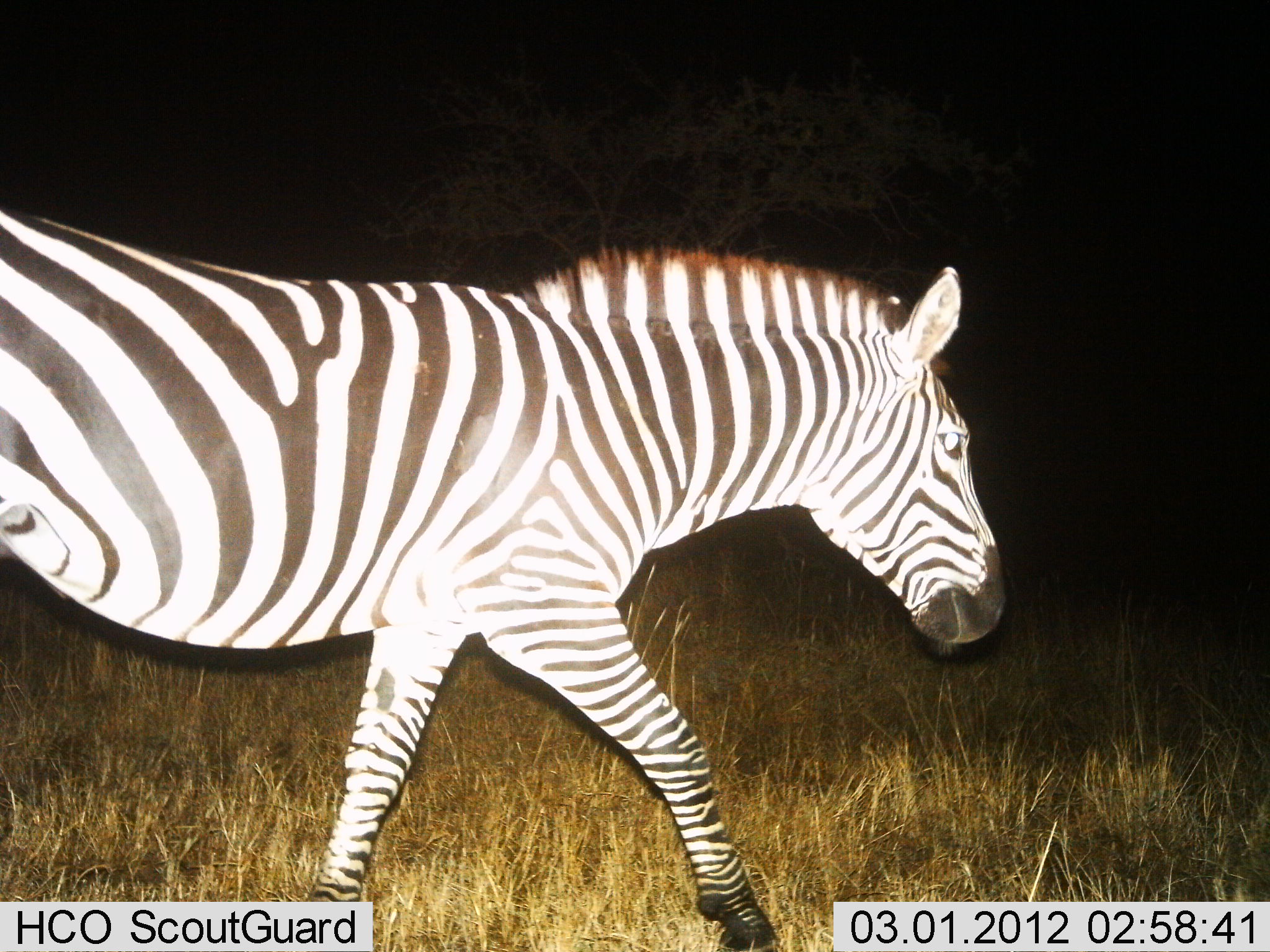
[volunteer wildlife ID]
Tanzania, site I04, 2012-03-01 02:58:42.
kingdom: Animalia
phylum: Chordata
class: Mammalia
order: Perissodactyla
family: Equidae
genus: Equus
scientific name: Equus quagga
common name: plains zebra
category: zebra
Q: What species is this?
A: Zebra (plains zebra) (Equus quagga).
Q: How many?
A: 1.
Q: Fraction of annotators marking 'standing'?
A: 7%.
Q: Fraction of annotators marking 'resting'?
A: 0%.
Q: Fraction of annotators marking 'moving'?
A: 93%.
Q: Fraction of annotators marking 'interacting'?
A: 0%.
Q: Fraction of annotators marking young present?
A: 0%.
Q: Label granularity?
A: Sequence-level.